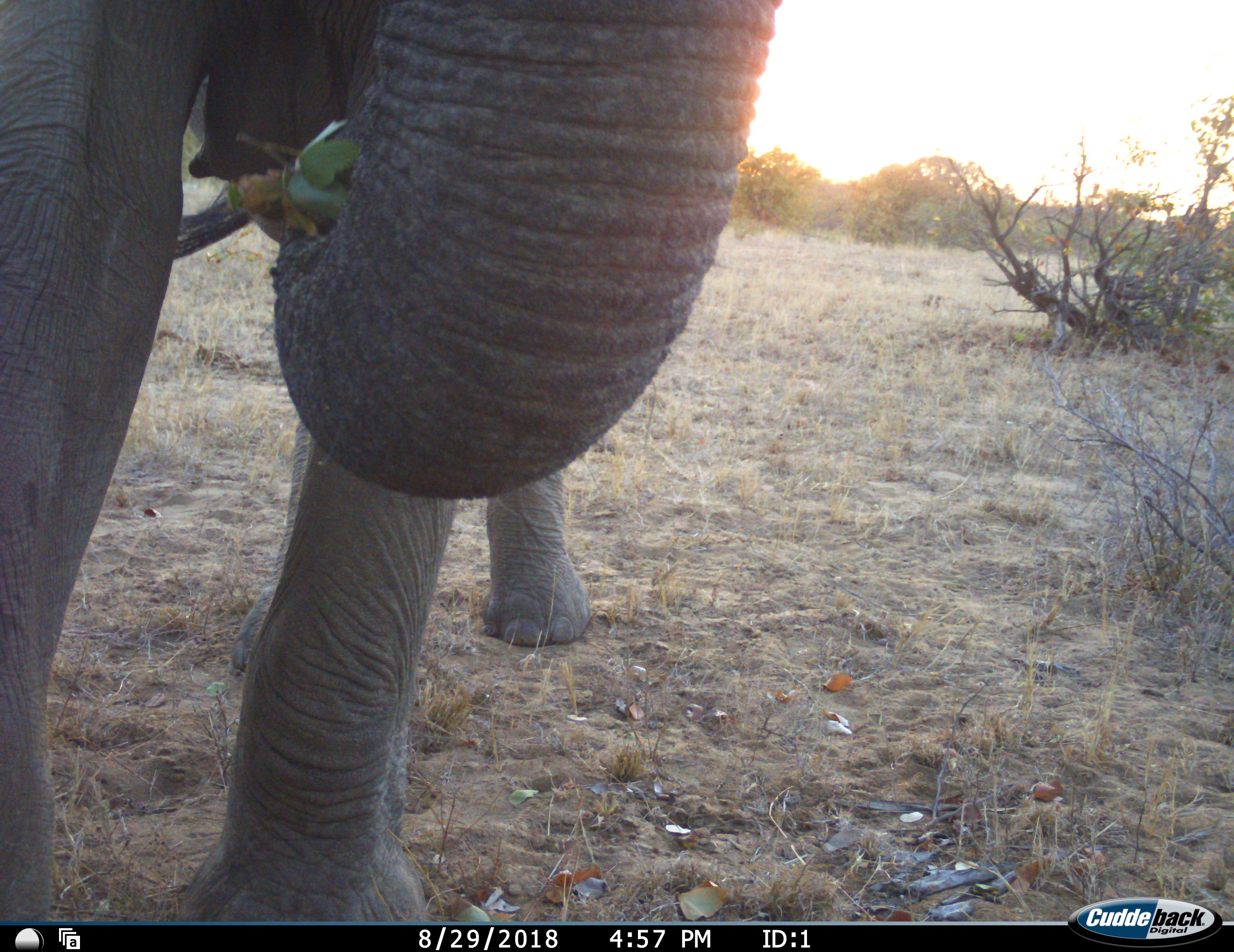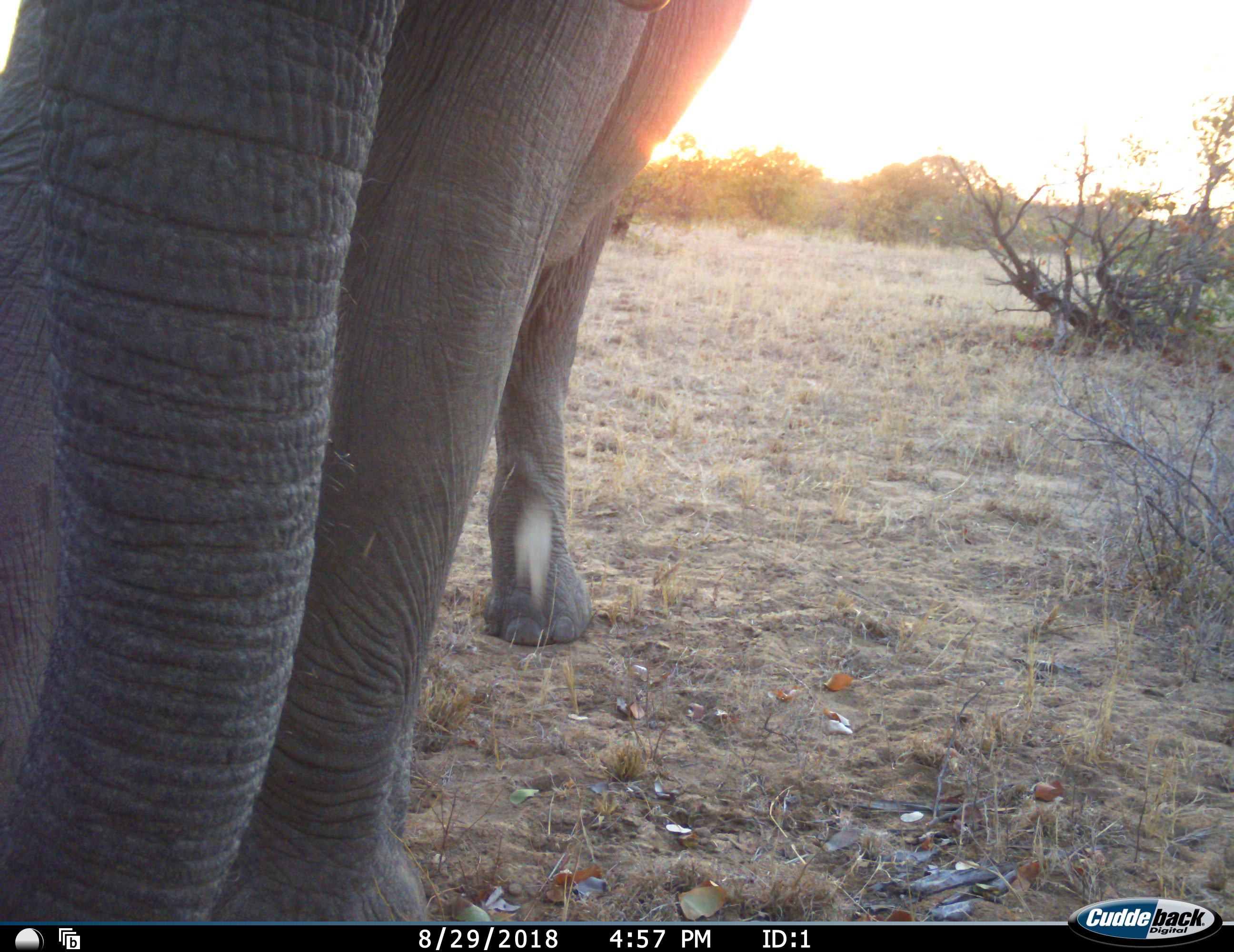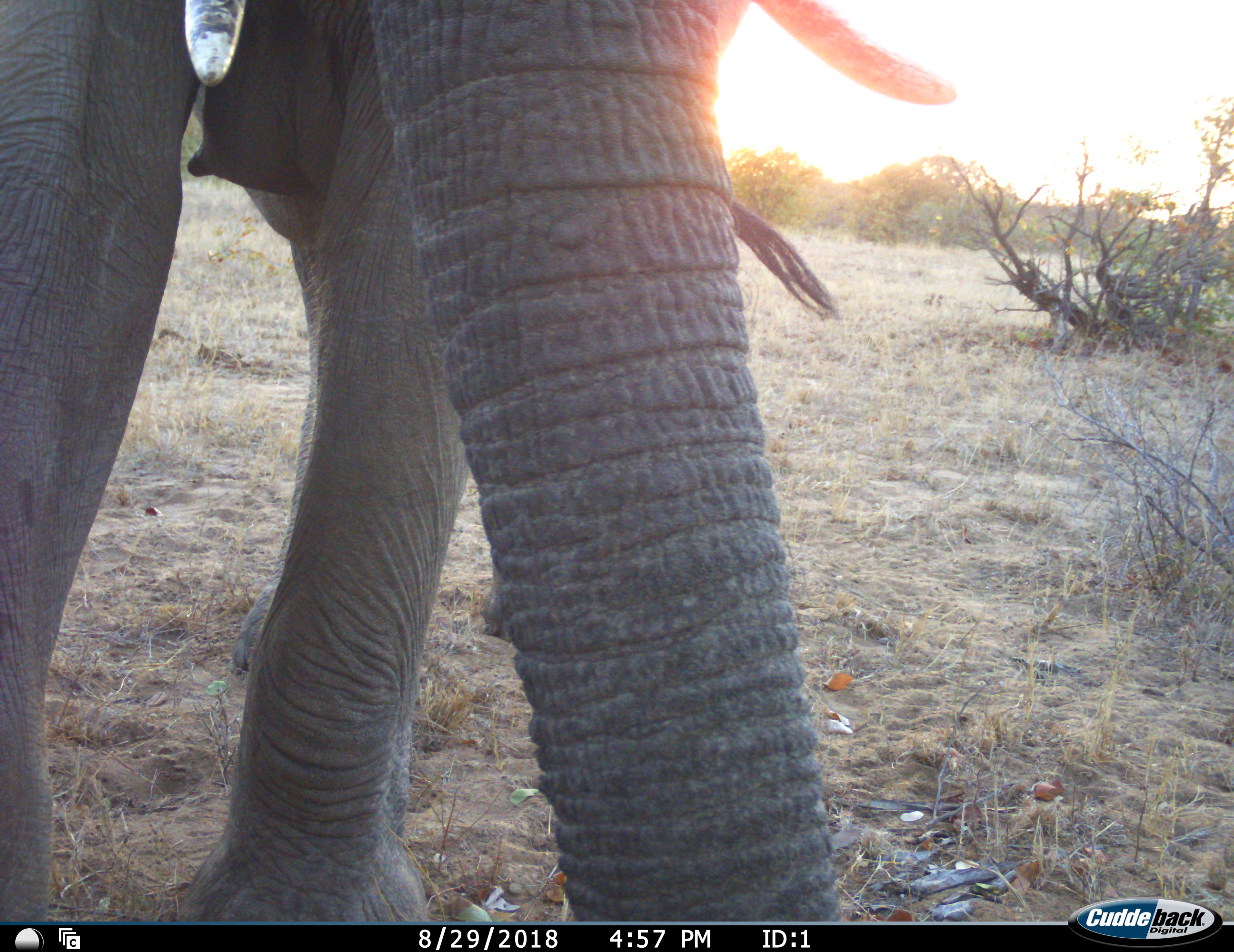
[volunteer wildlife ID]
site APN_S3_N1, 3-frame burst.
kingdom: Animalia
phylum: Chordata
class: Mammalia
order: Proboscidea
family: Elephantidae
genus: Loxodonta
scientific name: Loxodonta africana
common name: african bush elephant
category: elephant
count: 1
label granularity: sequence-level